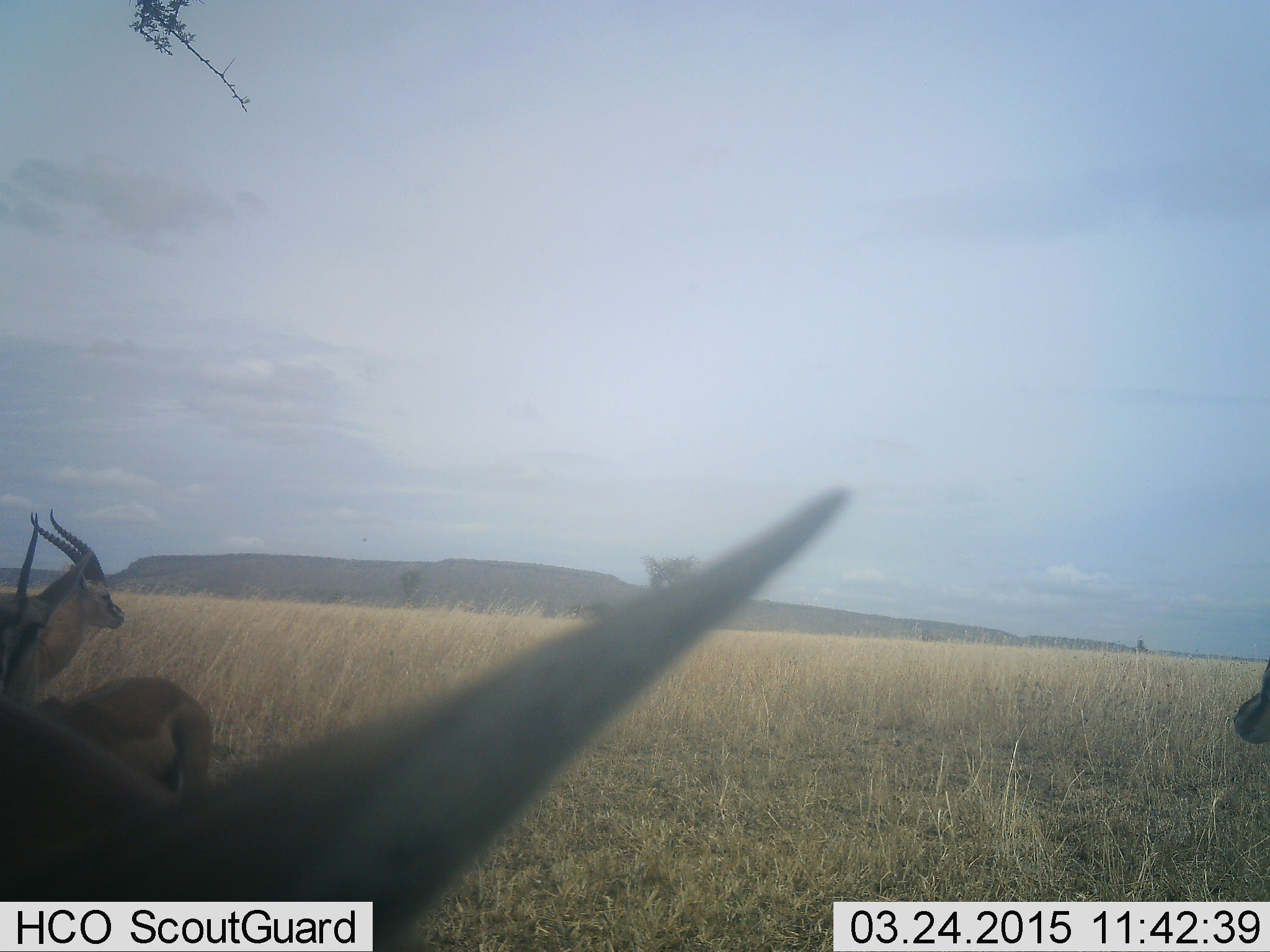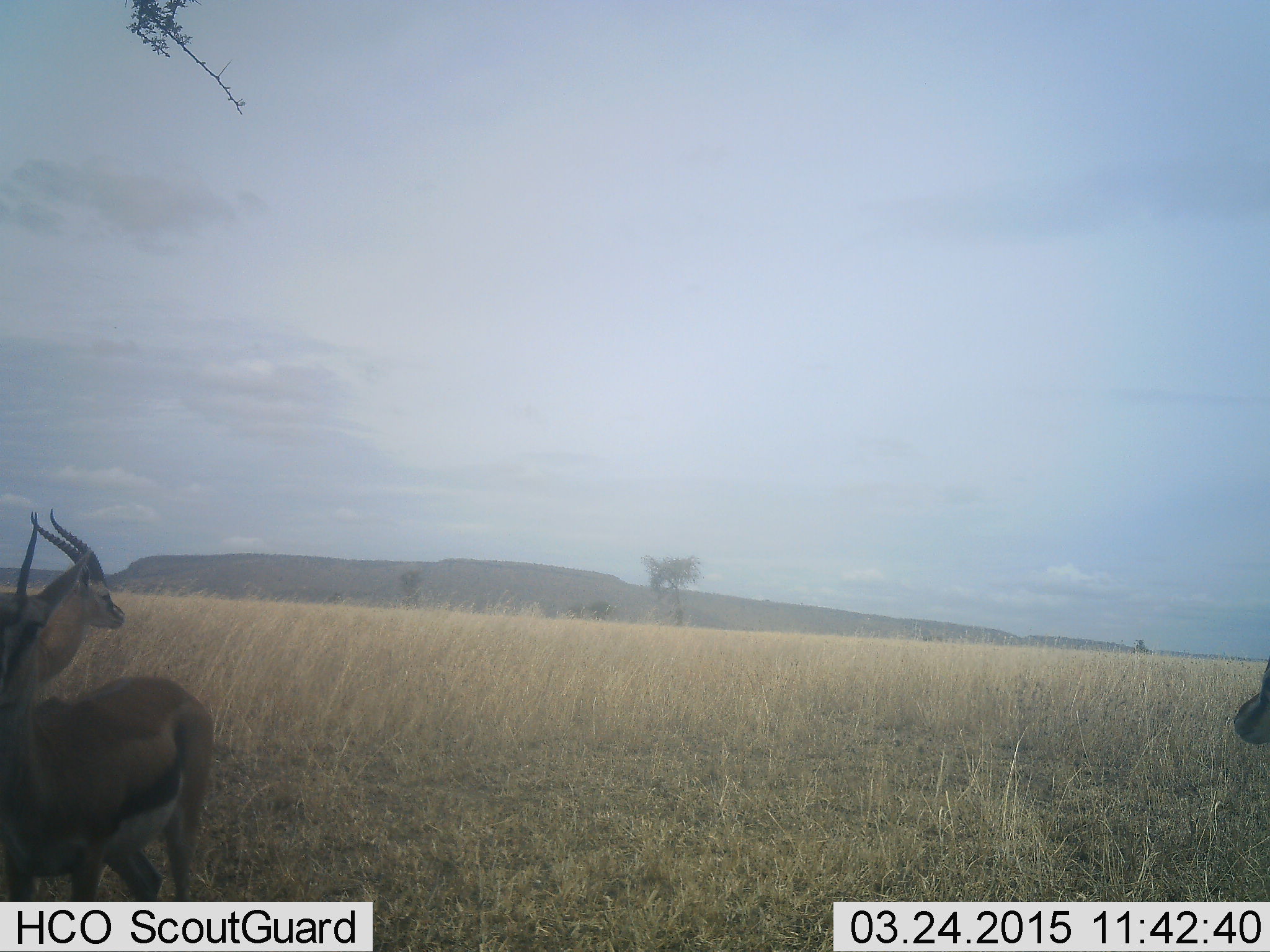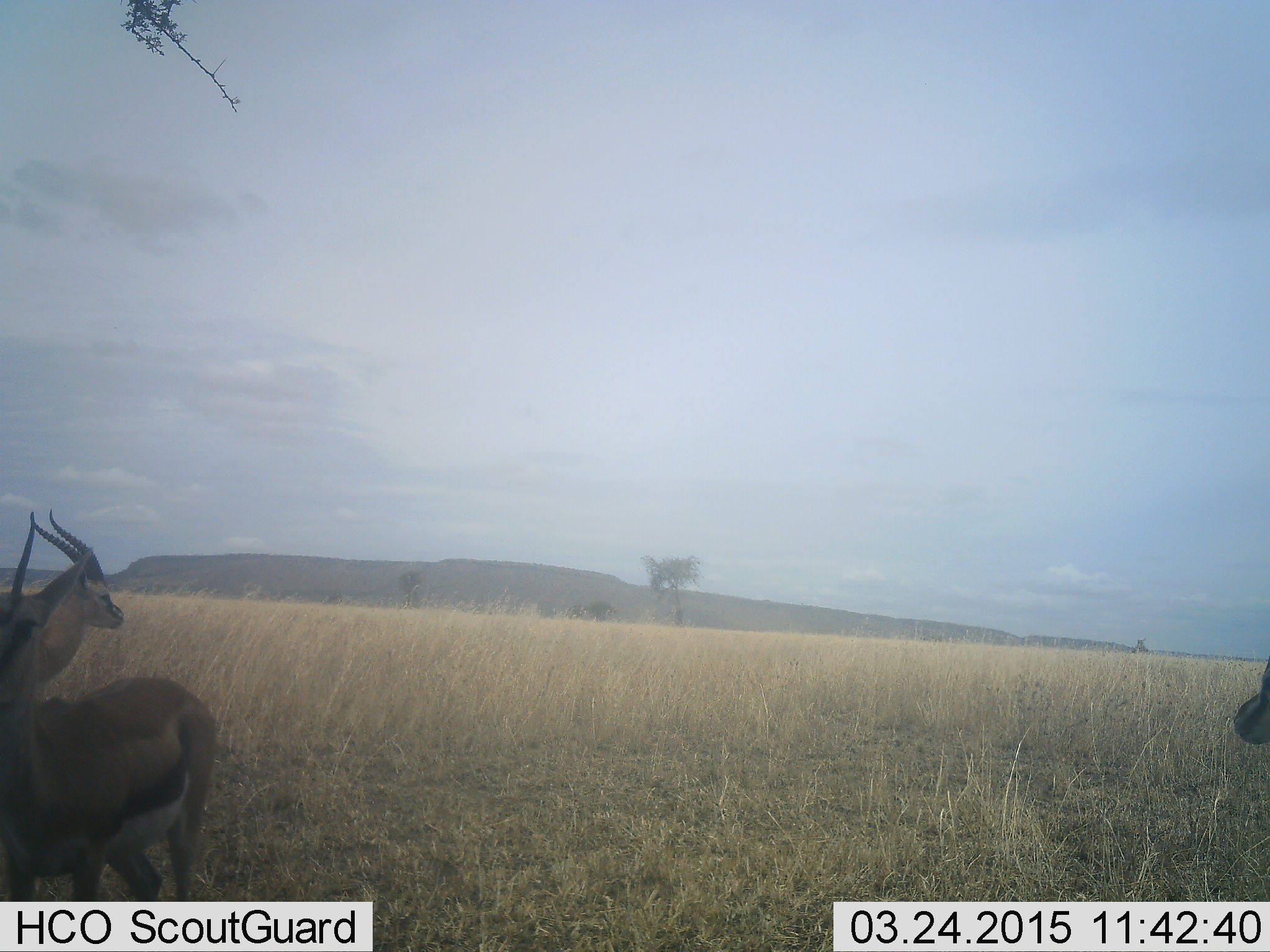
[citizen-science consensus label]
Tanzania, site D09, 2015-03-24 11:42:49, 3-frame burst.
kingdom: Animalia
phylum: Chordata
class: Mammalia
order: Artiodactyla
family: Bovidae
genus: Eudorcas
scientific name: Eudorcas thomsonii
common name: thomson's gazelle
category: gazellethomsons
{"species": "gazellethomsons (thomson's gazelle) (Eudorcas thomsonii)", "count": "4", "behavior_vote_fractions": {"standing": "90%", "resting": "0%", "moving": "20%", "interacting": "10%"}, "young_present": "0%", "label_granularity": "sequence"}